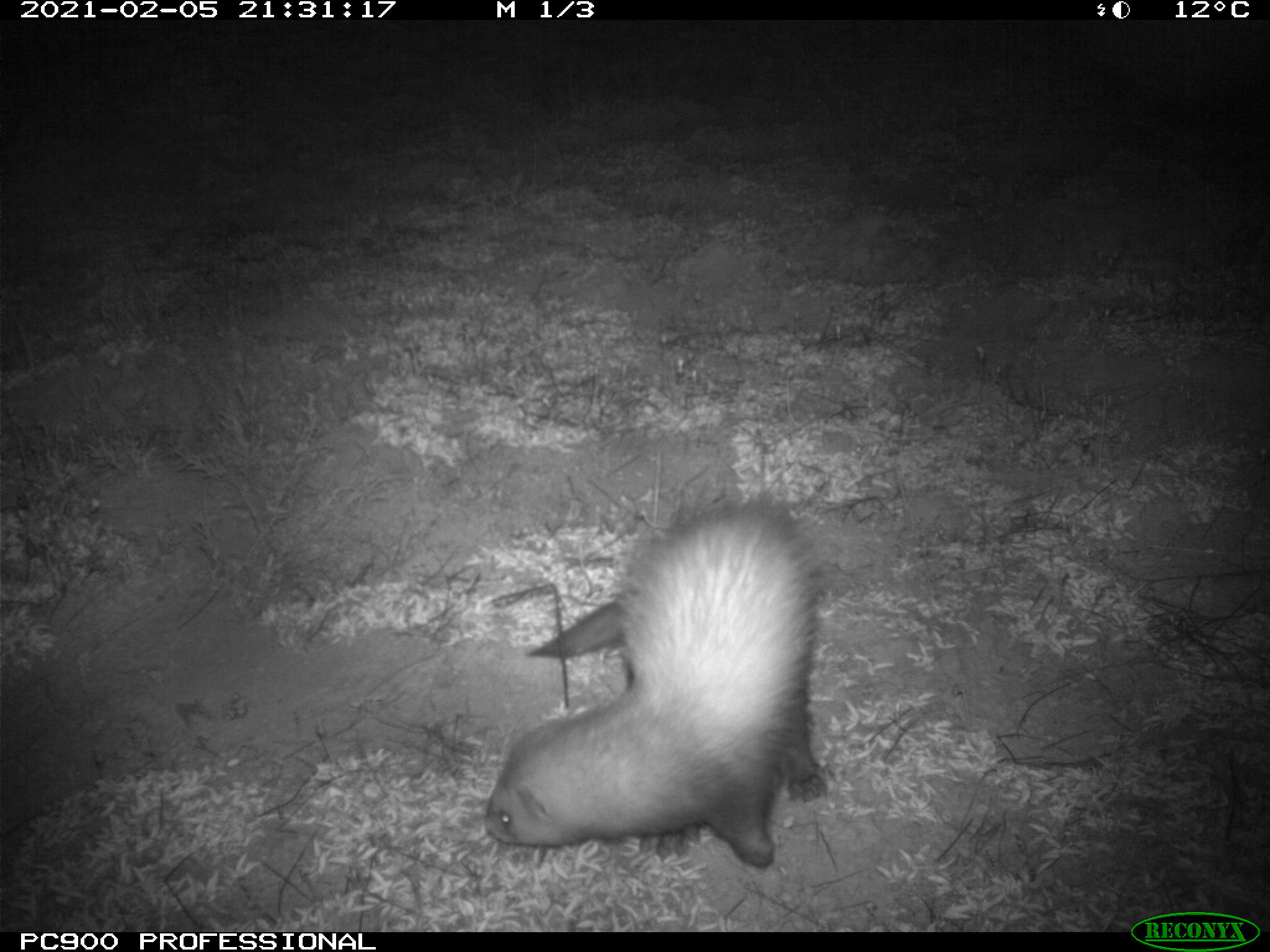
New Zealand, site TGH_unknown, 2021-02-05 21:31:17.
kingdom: Animalia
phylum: Chordata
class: Mammalia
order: Carnivora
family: Mustelidae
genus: Mustela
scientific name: Mustela furo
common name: ferret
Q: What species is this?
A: Ferret (Mustela furo).